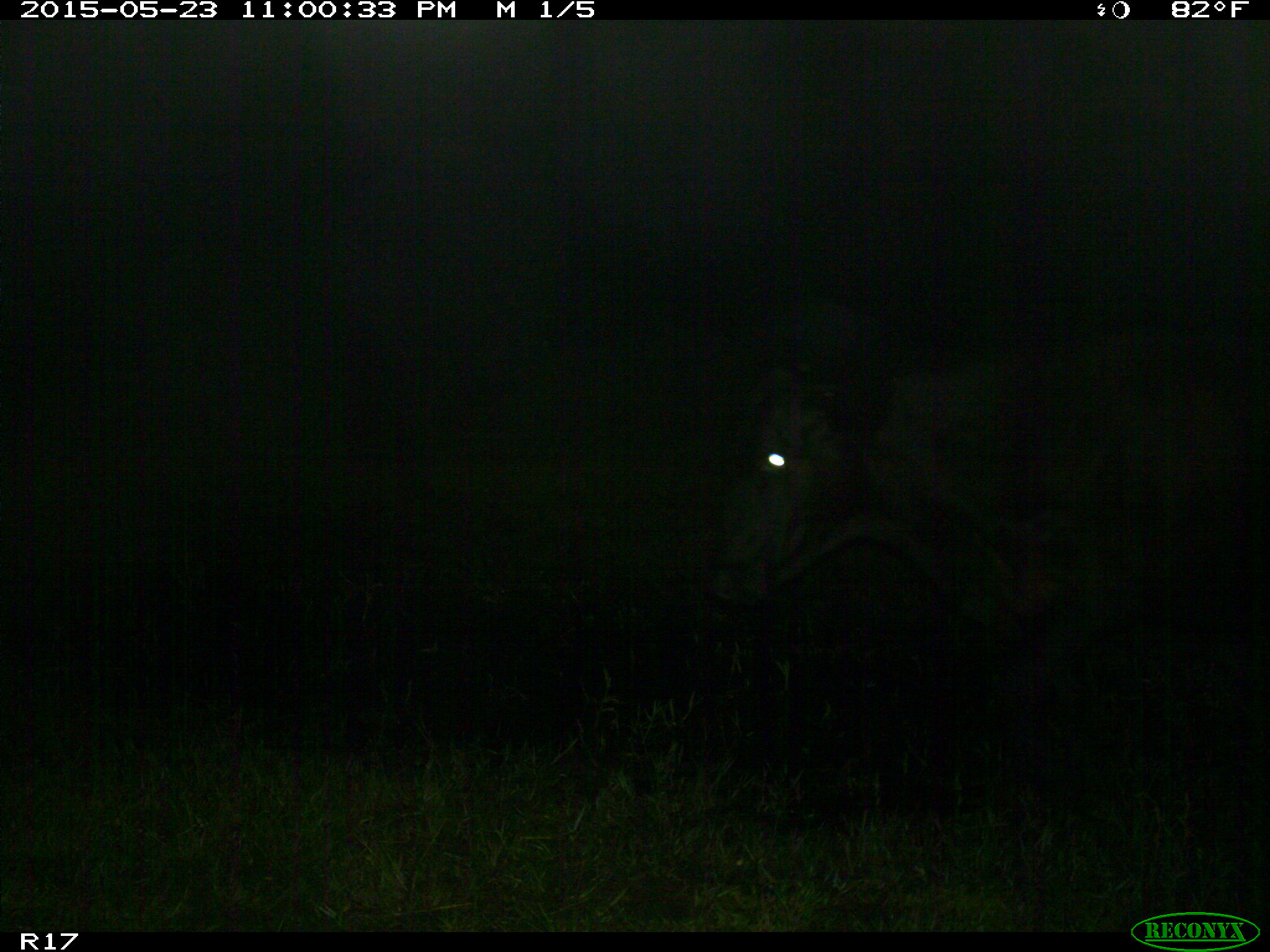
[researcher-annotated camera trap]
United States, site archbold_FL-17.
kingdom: Animalia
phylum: Chordata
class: Mammalia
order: Artiodactyla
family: Bovidae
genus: Bos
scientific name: Bos taurus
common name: domestic cow